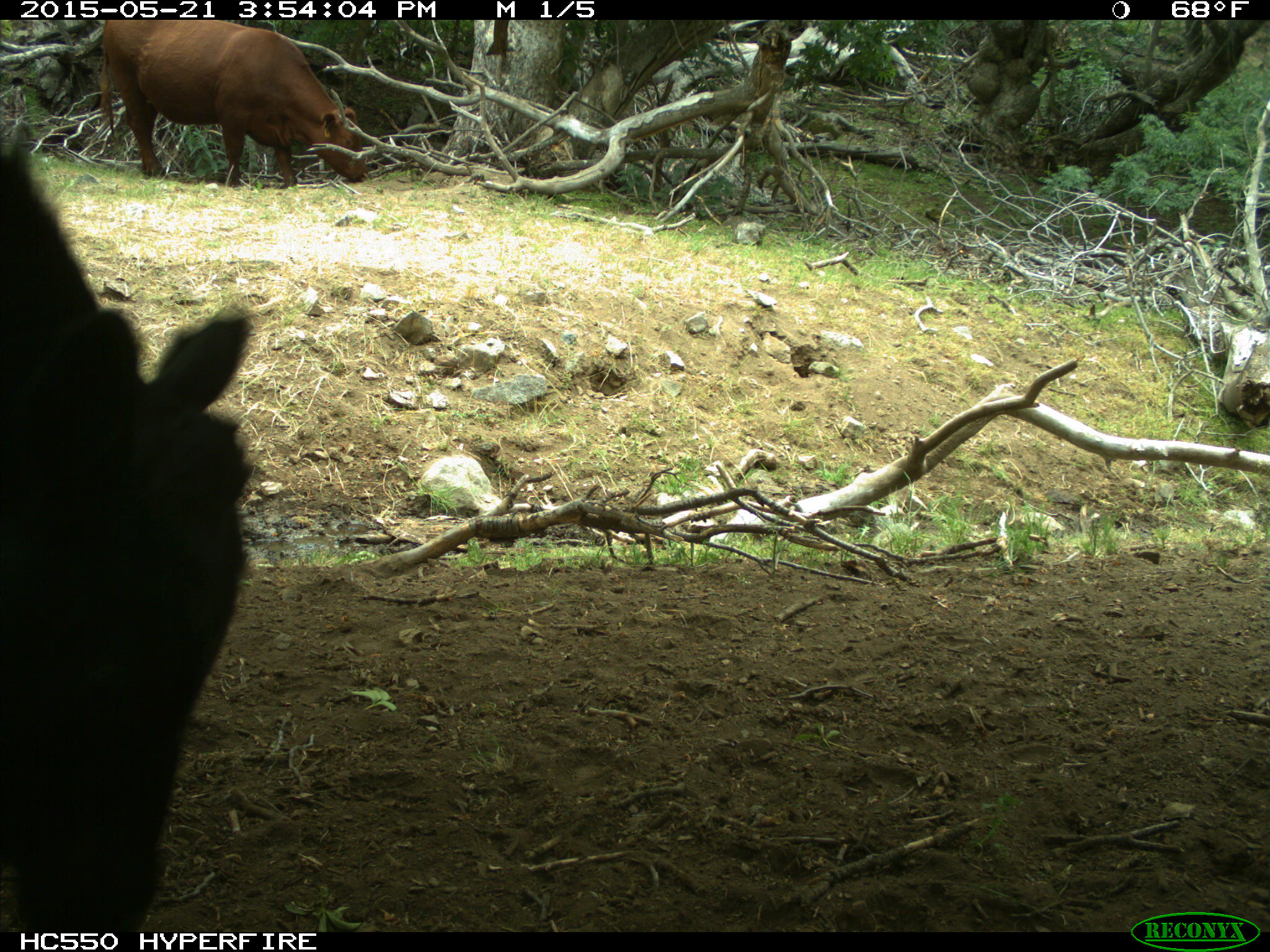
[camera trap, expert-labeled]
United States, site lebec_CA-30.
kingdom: Animalia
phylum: Chordata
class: Mammalia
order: Artiodactyla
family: Bovidae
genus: Bos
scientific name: Bos taurus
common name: domestic cow